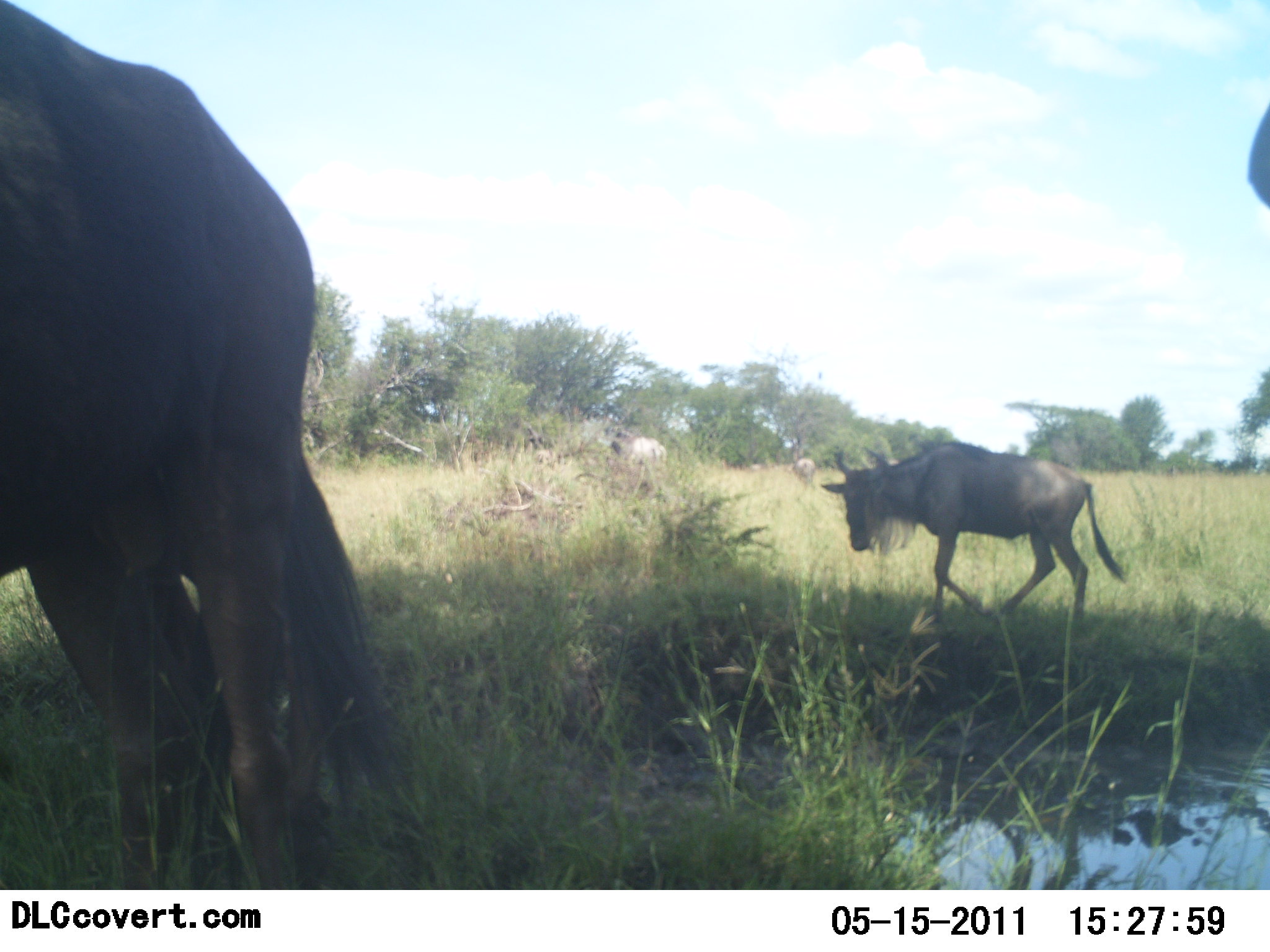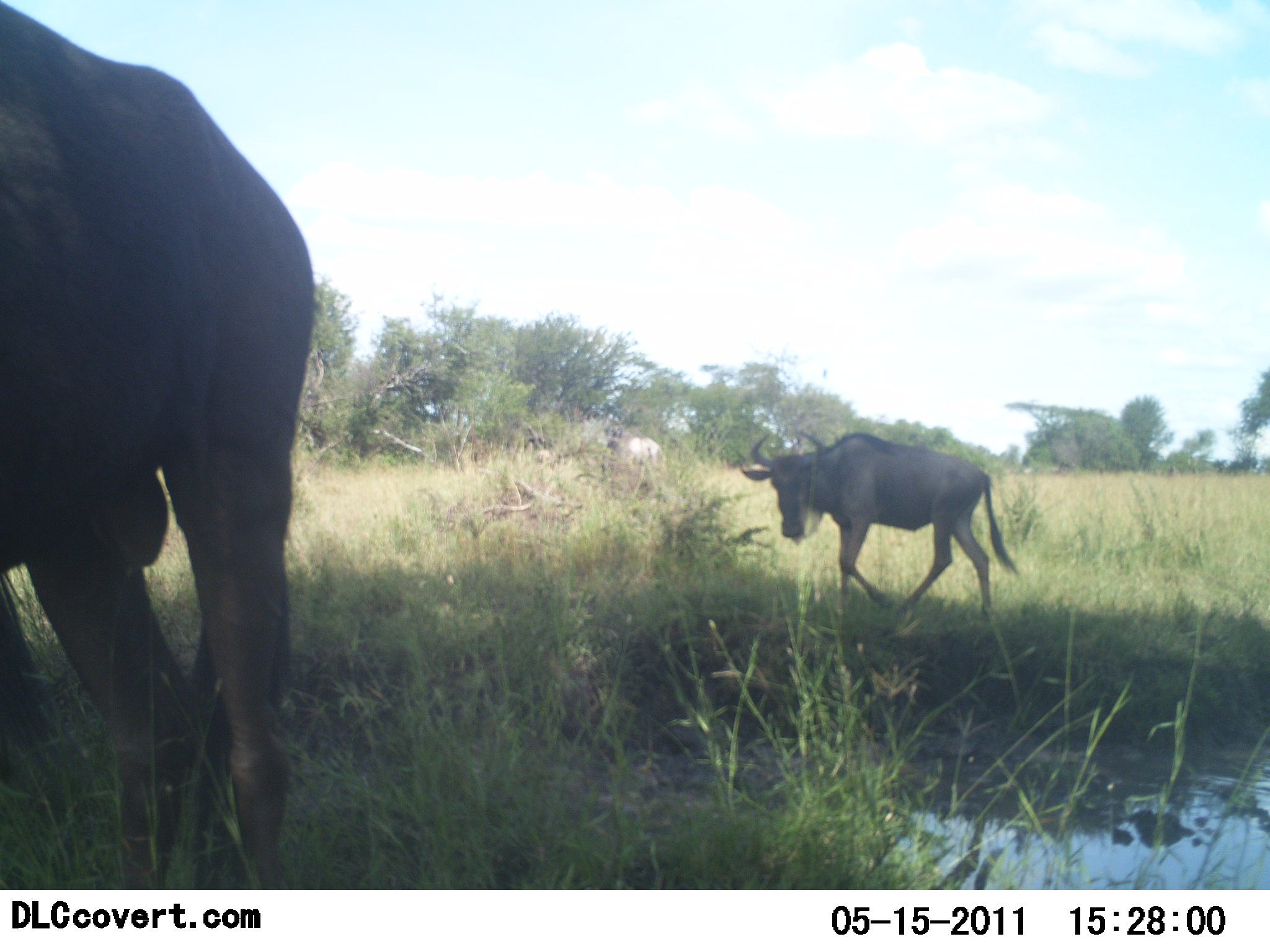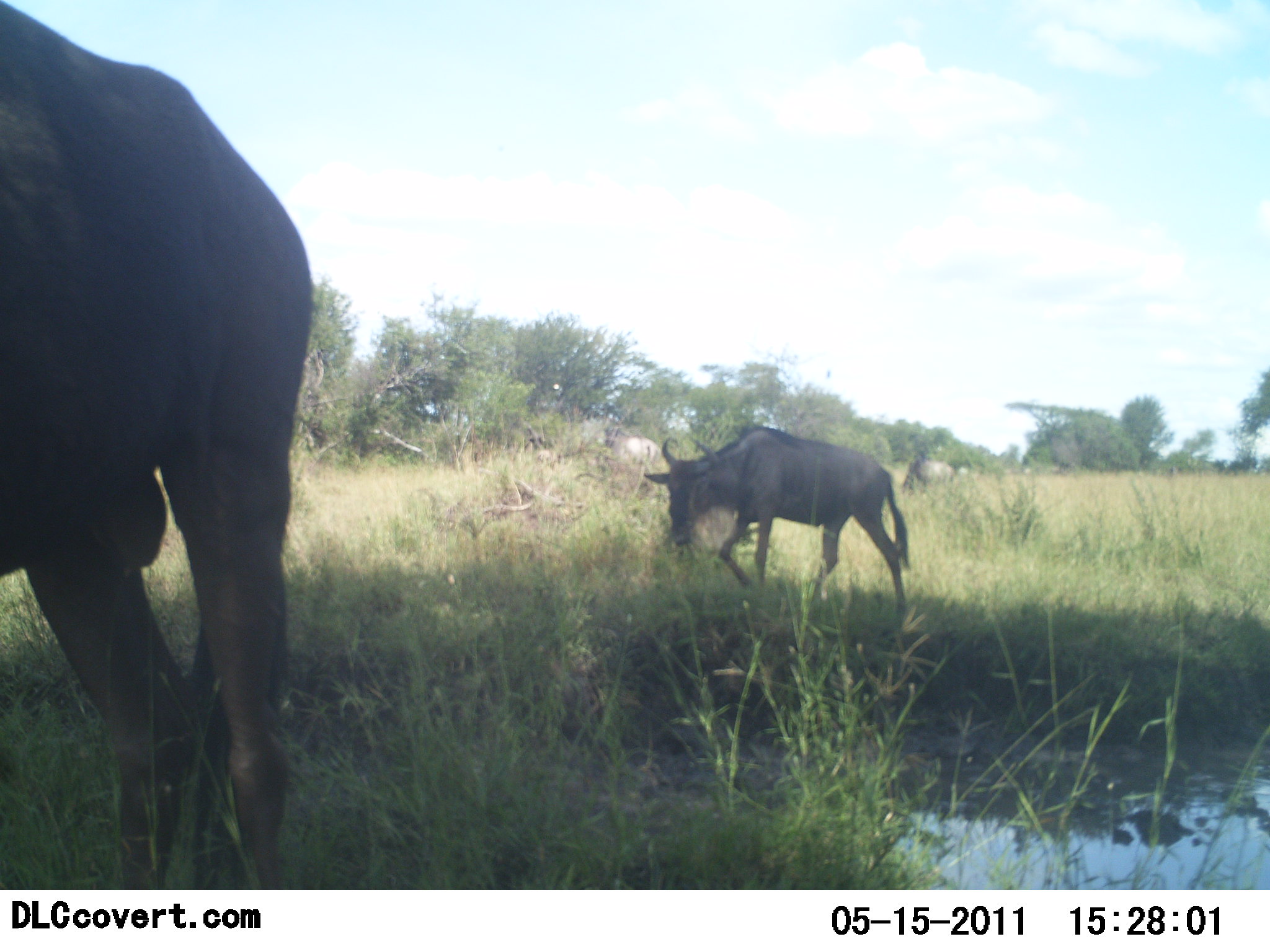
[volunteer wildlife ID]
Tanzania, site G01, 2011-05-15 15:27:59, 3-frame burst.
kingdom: Animalia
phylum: Chordata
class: Mammalia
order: Artiodactyla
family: Bovidae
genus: Connochaetes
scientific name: Connochaetes taurinus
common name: blue wildebeest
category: wildebeest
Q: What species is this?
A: Wildebeest (blue wildebeest) (Connochaetes taurinus).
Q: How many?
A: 3.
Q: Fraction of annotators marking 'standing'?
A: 46%.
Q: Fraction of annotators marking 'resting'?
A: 0%.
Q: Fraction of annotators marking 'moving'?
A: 85%.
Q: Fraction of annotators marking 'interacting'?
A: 0%.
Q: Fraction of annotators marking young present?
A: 0%.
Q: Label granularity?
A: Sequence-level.